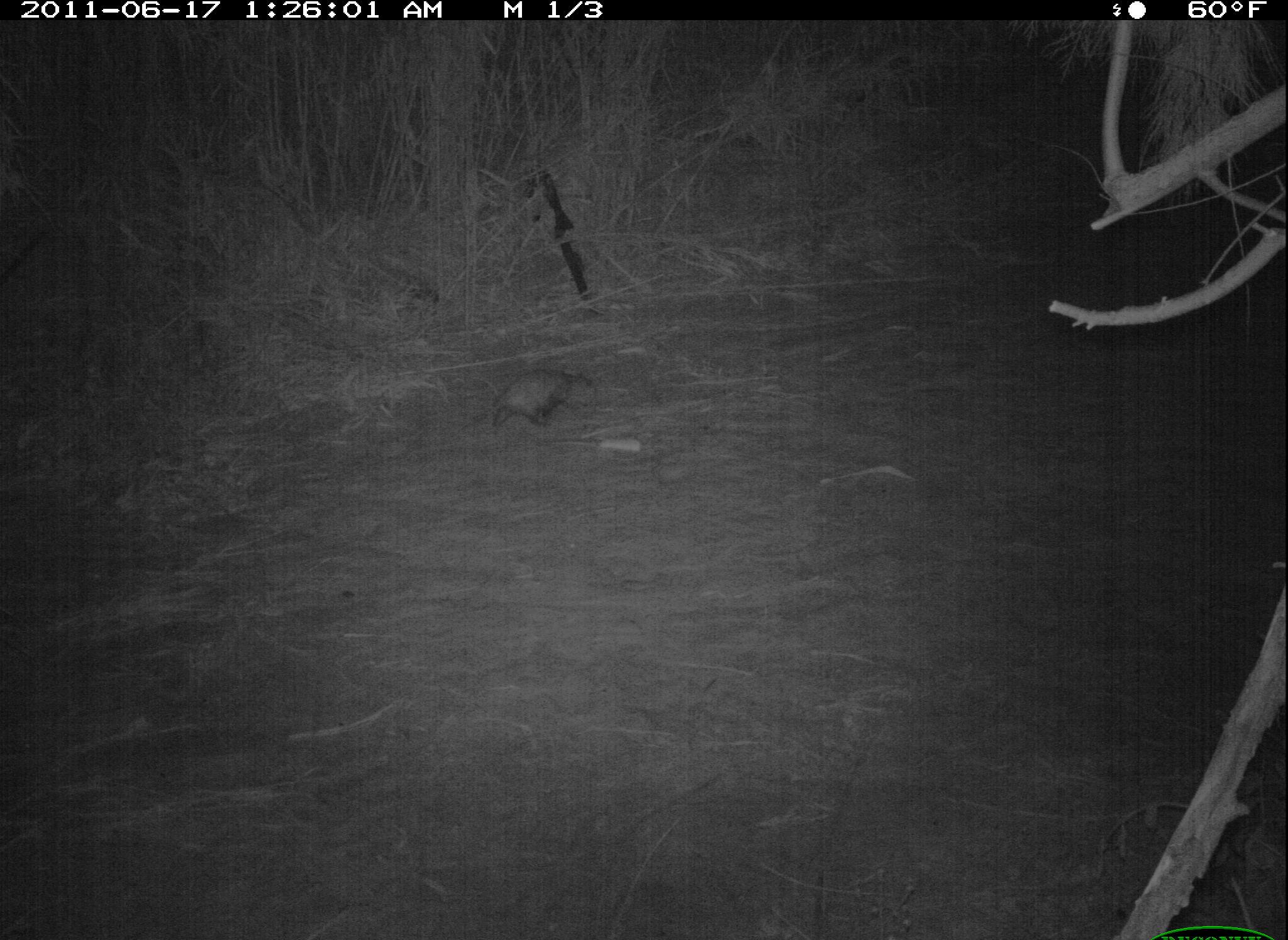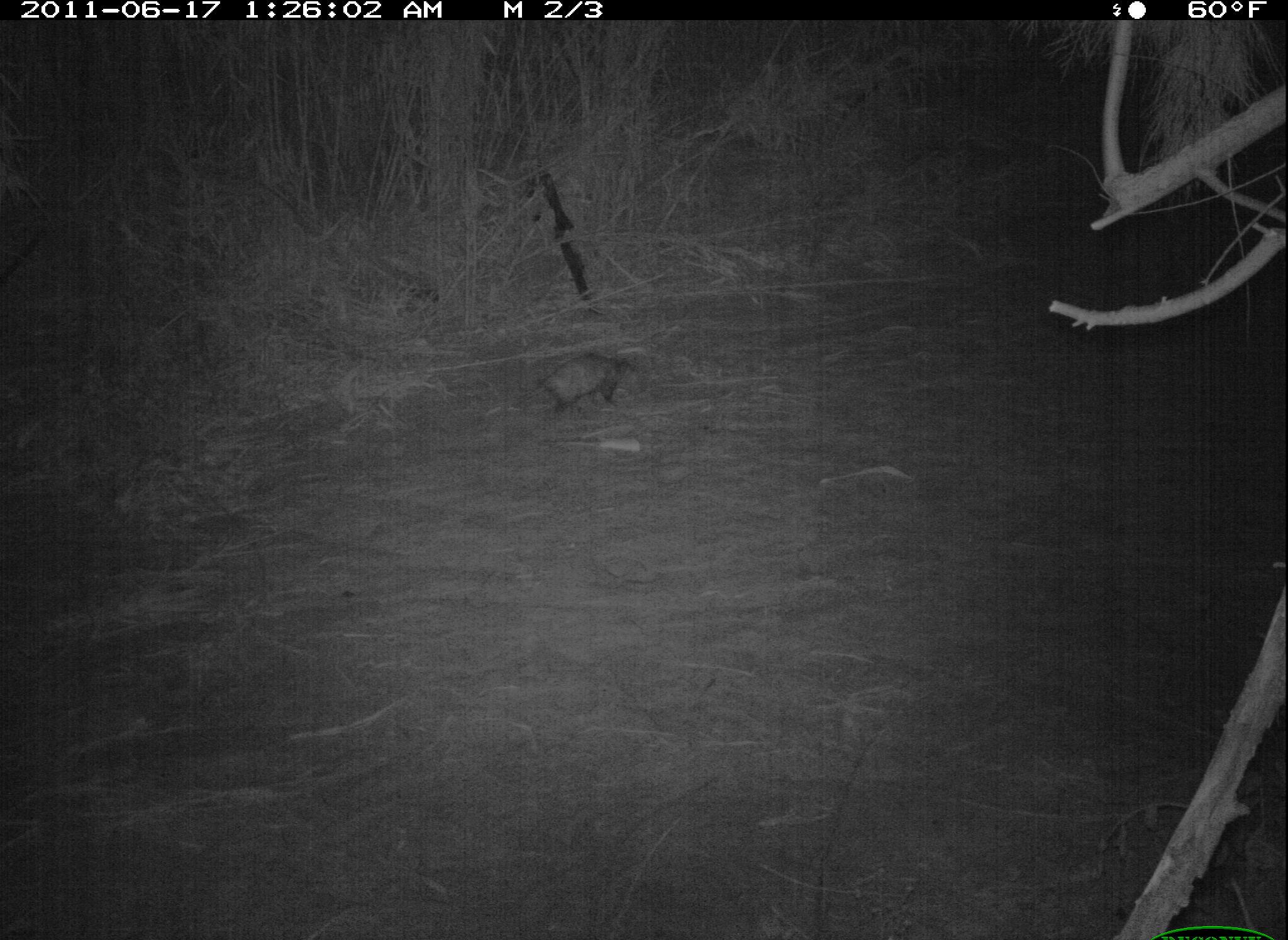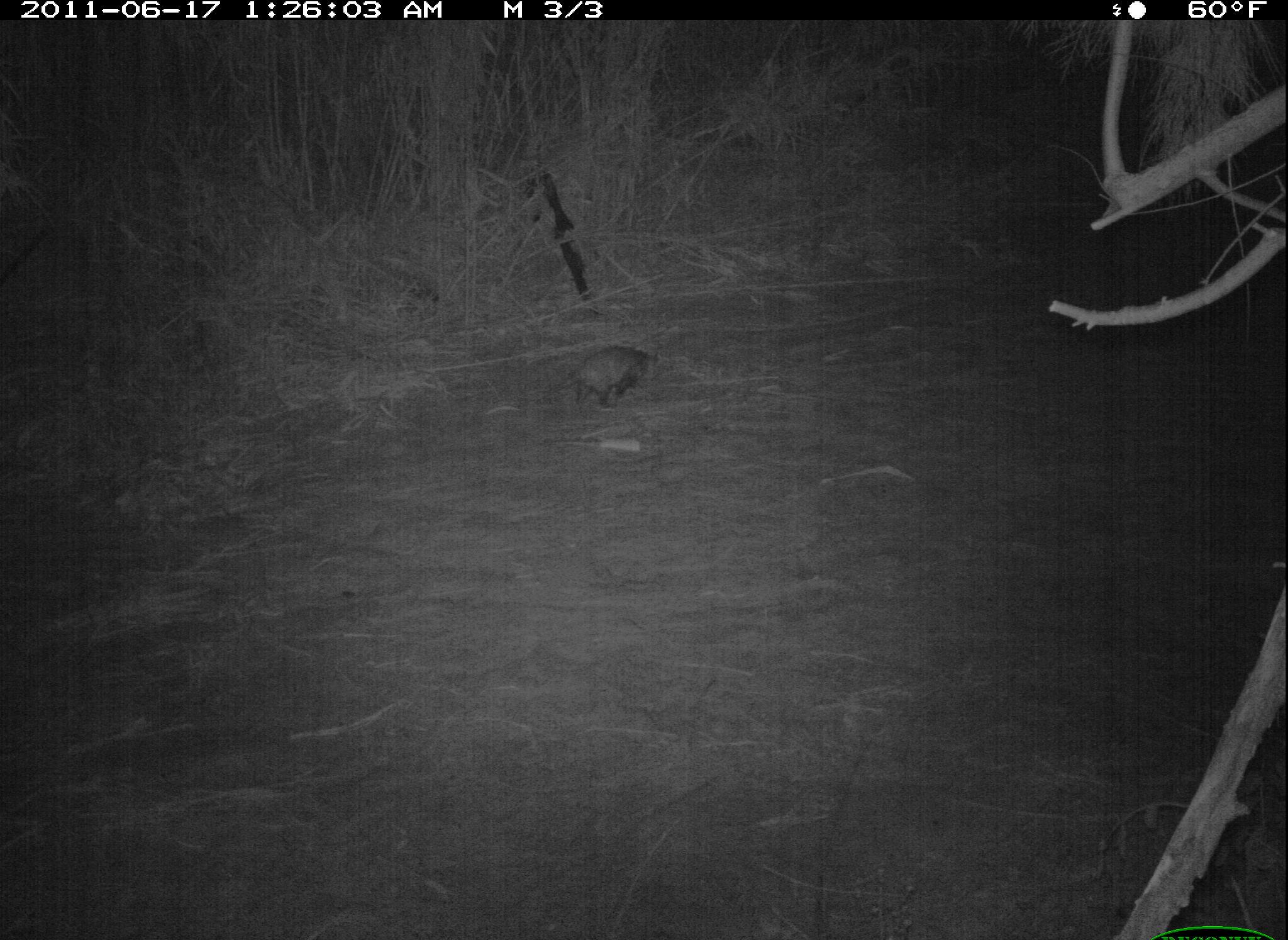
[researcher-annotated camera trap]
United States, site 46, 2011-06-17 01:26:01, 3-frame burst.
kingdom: Animalia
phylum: Chordata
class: Mammalia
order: Didelphimorphia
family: Didelphidae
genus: Didelphis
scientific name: Didelphis virginiana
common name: virginia opossum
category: opossum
Opossum (virginia opossum) (Didelphis virginiana).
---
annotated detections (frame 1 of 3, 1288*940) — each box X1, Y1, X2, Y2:
opossum: 480, 359, 618, 445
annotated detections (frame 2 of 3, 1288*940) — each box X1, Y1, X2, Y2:
opossum: 533, 341, 642, 440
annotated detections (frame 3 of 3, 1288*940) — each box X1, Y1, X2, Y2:
opossum: 557, 335, 665, 425